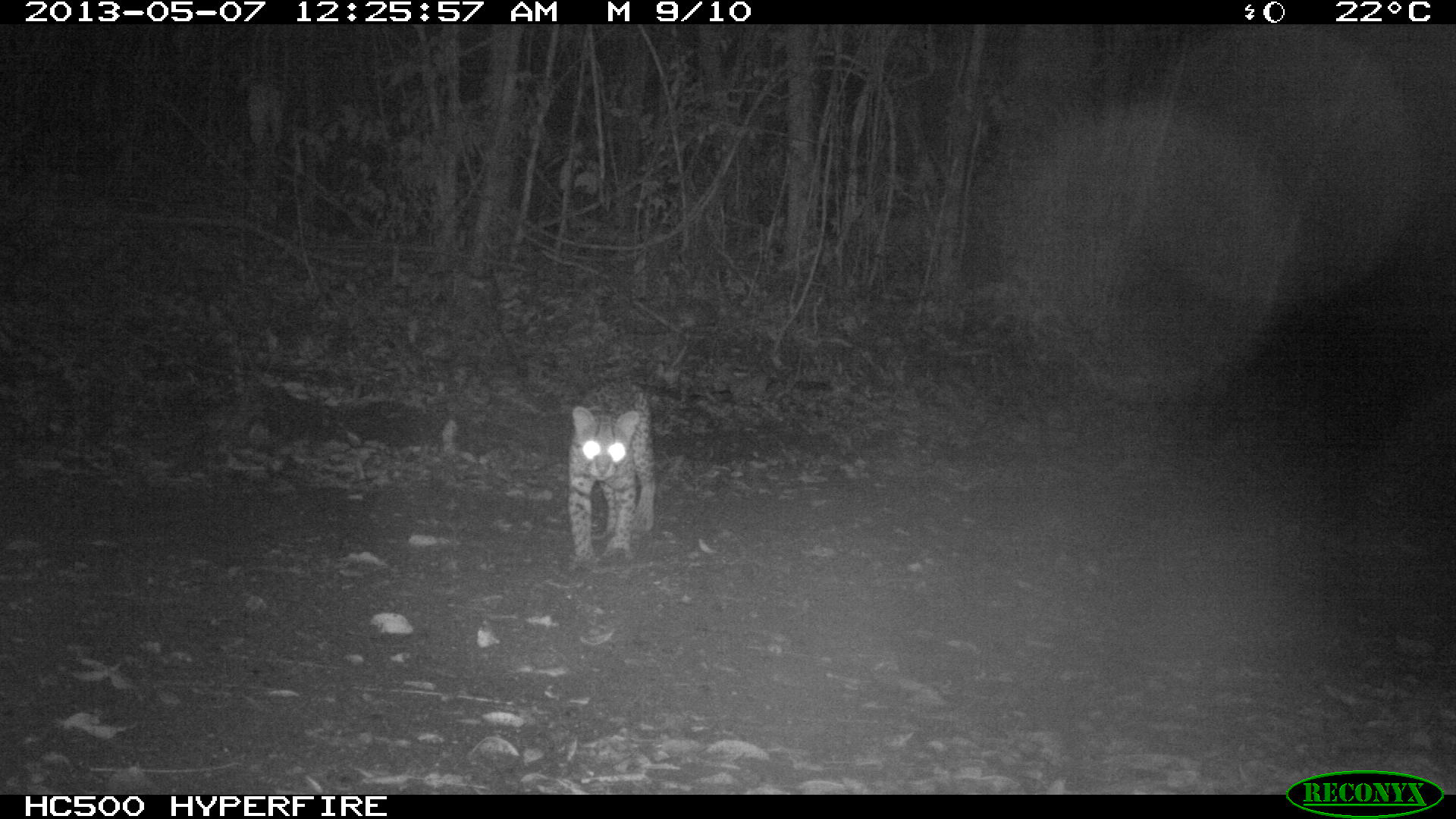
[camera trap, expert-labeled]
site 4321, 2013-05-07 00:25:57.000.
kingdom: Animalia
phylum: Chordata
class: Mammalia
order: Carnivora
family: Felidae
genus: Leopardus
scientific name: Leopardus pardalis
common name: ocelot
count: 1